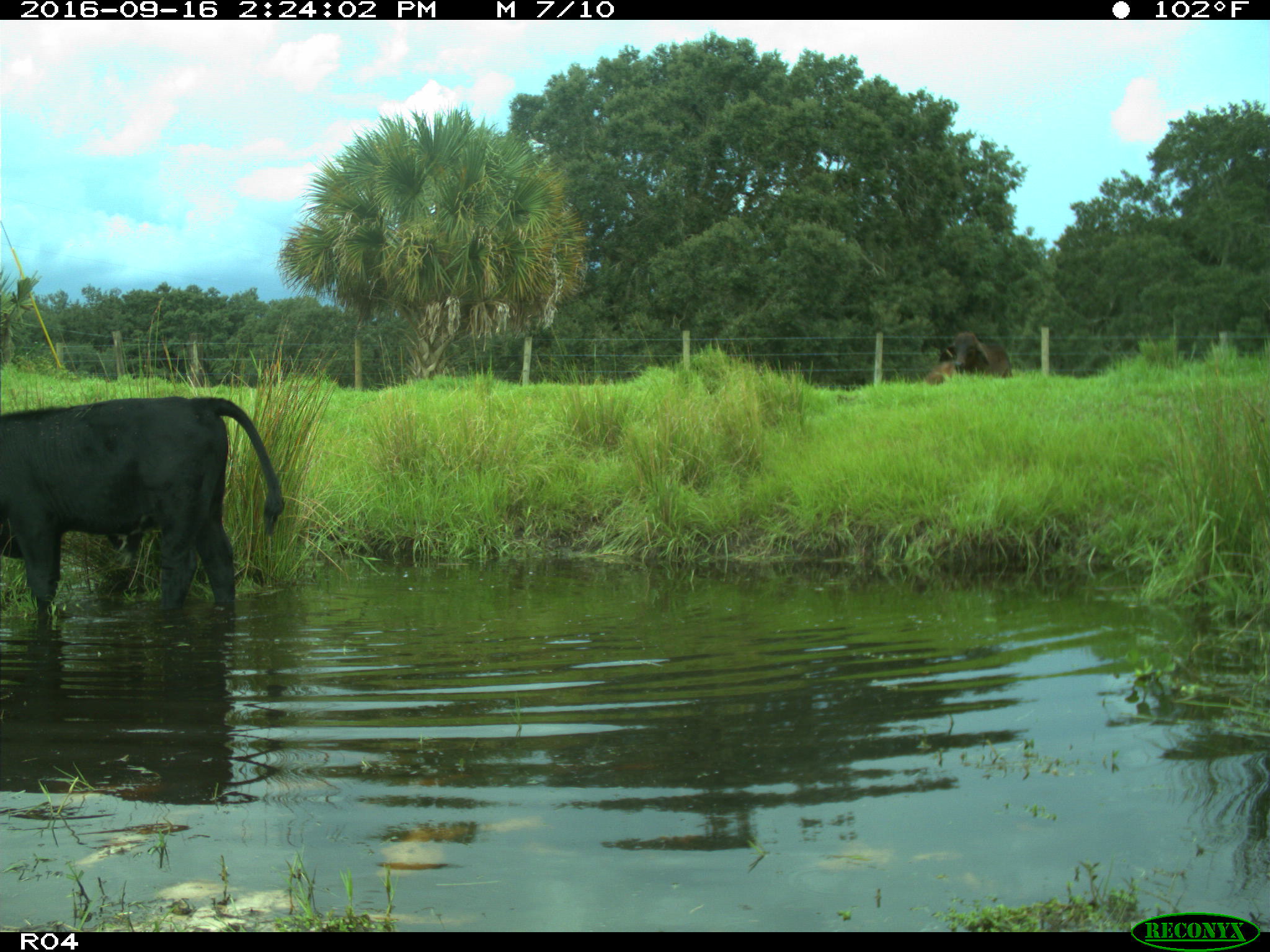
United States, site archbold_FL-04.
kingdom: Animalia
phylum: Chordata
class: Mammalia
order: Artiodactyla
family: Bovidae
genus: Bos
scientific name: Bos taurus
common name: domestic cow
Bos taurus (domestic cow).